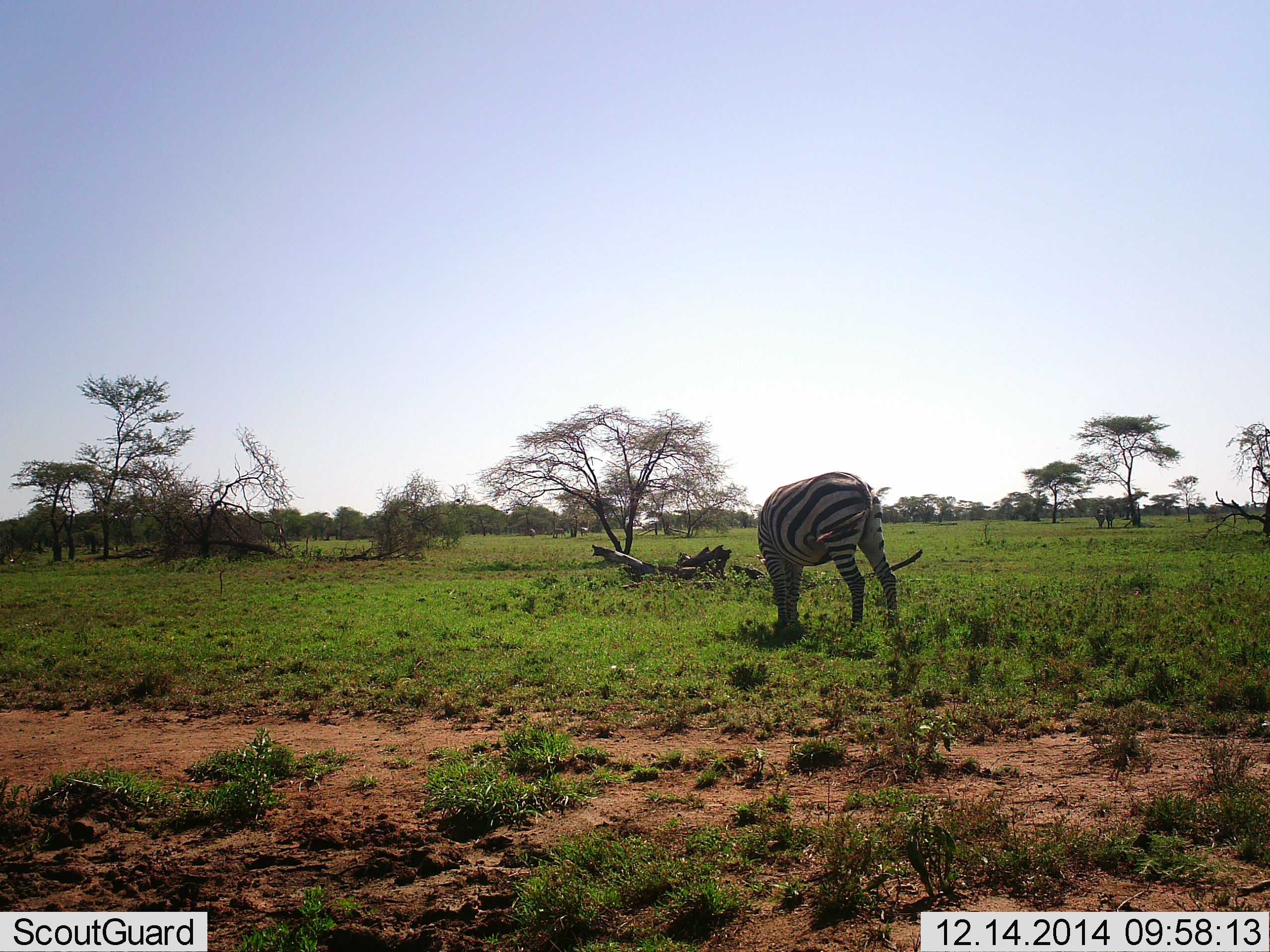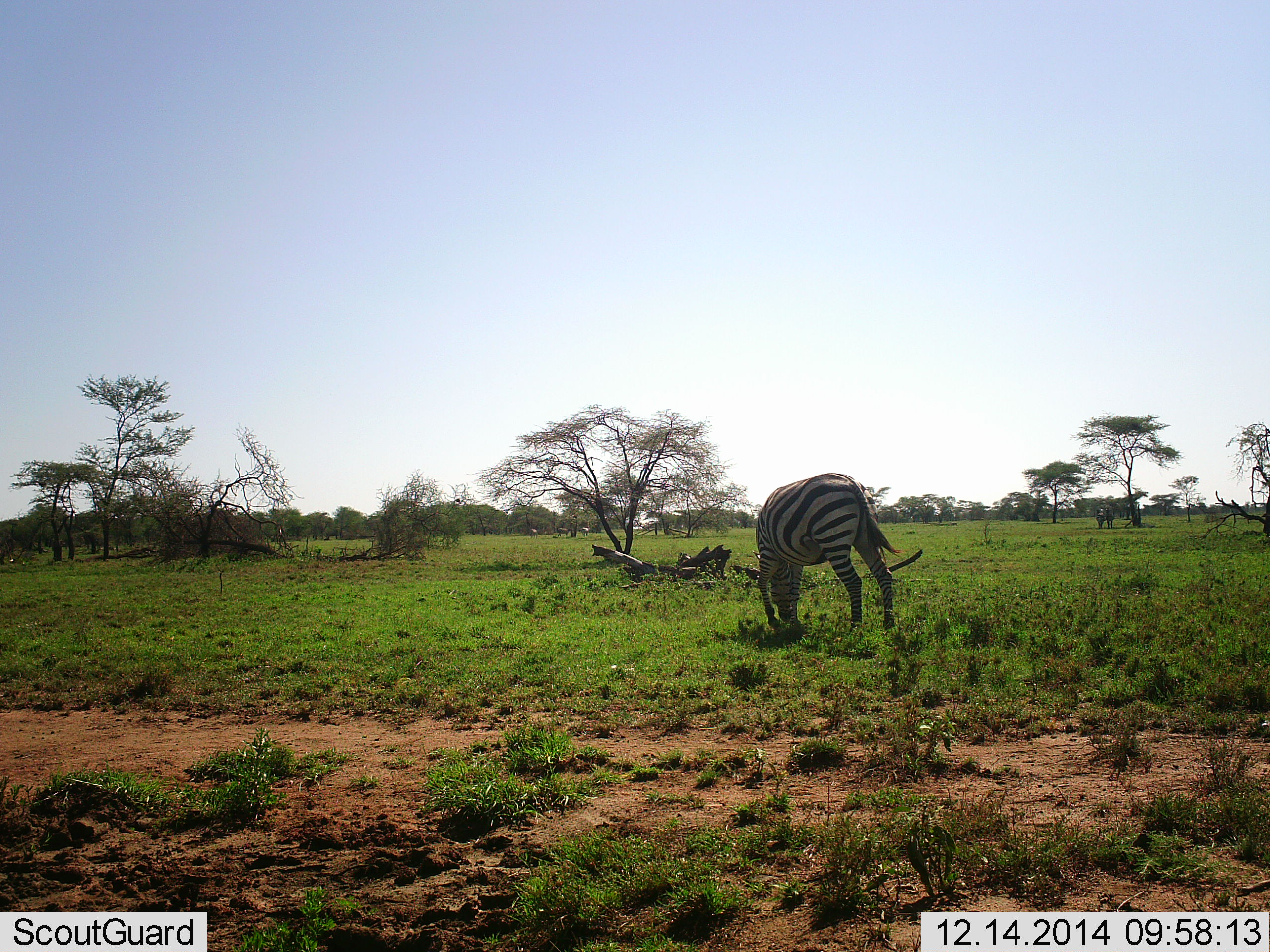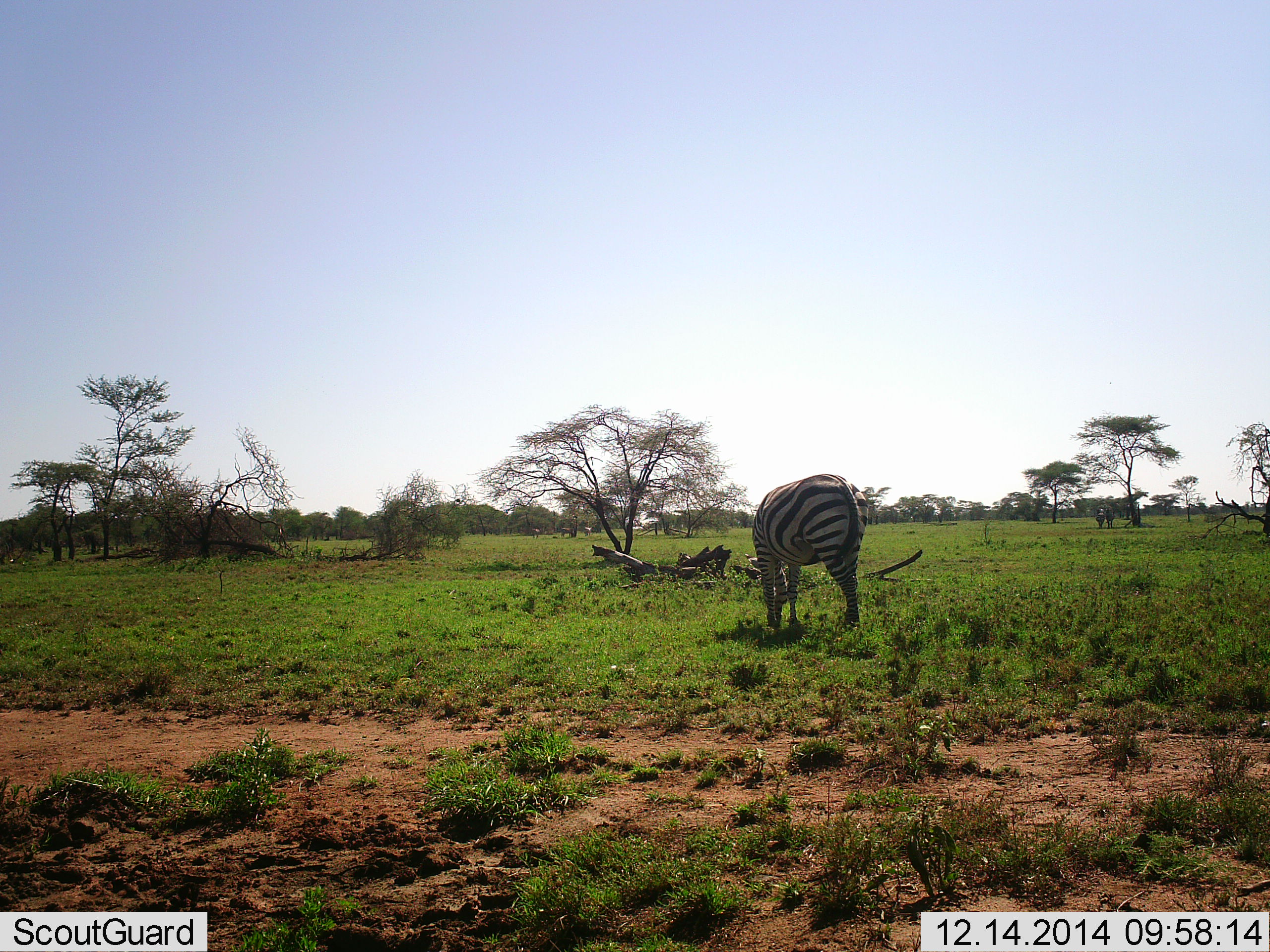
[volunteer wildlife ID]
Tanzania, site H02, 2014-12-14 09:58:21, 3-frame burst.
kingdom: Animalia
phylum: Chordata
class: Mammalia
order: Perissodactyla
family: Equidae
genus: Equus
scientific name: Equus quagga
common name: plains zebra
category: zebra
Zebra (plains zebra) (Equus quagga), count 1. Behavior (volunteer vote fractions): standing 9%, resting 0%, moving 9%, interacting 0%. Young present (vote fraction): 0%. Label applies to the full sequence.